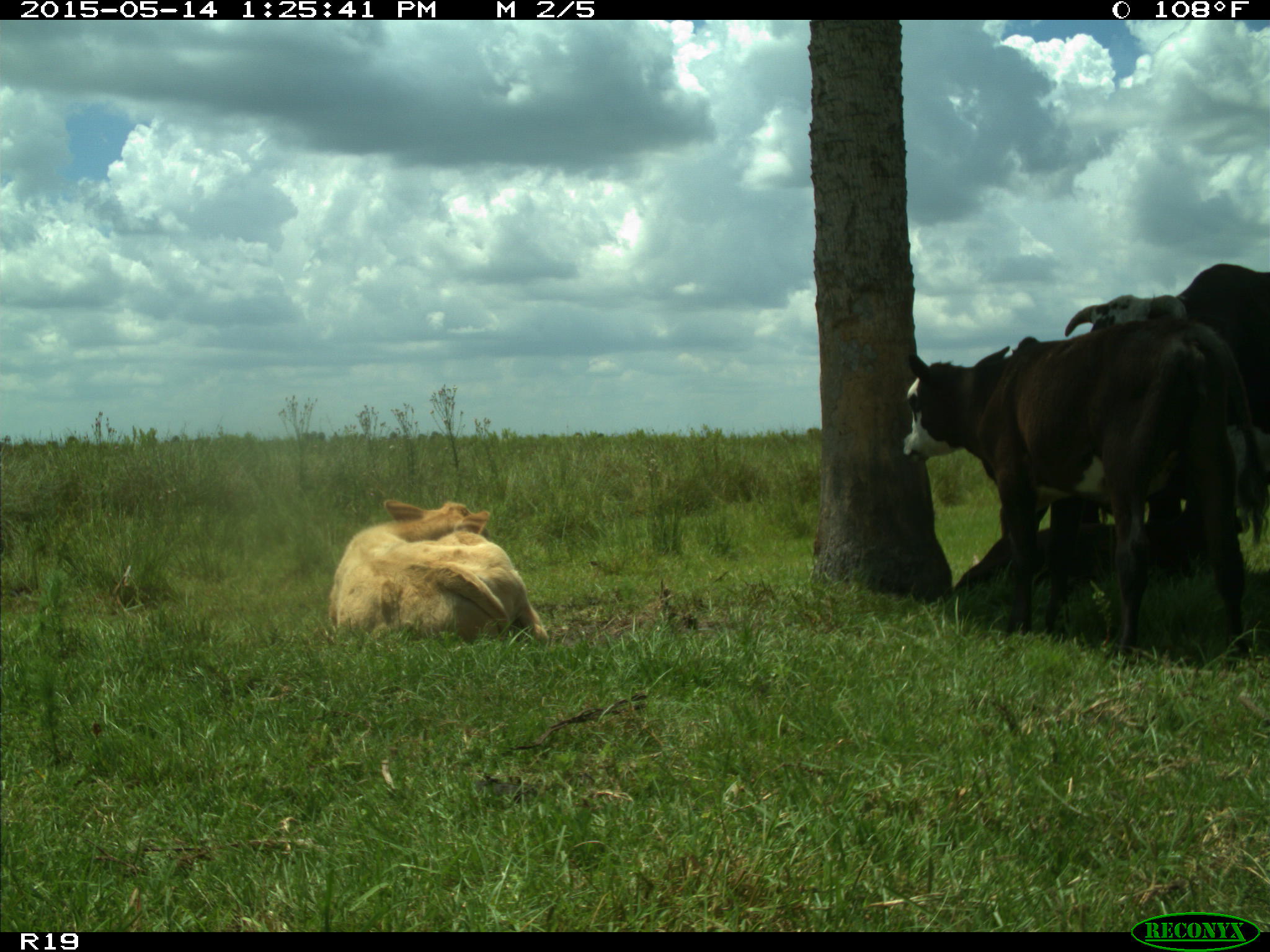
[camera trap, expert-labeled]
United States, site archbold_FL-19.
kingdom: Animalia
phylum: Chordata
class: Mammalia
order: Artiodactyla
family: Bovidae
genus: Bos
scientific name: Bos taurus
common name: domestic cow